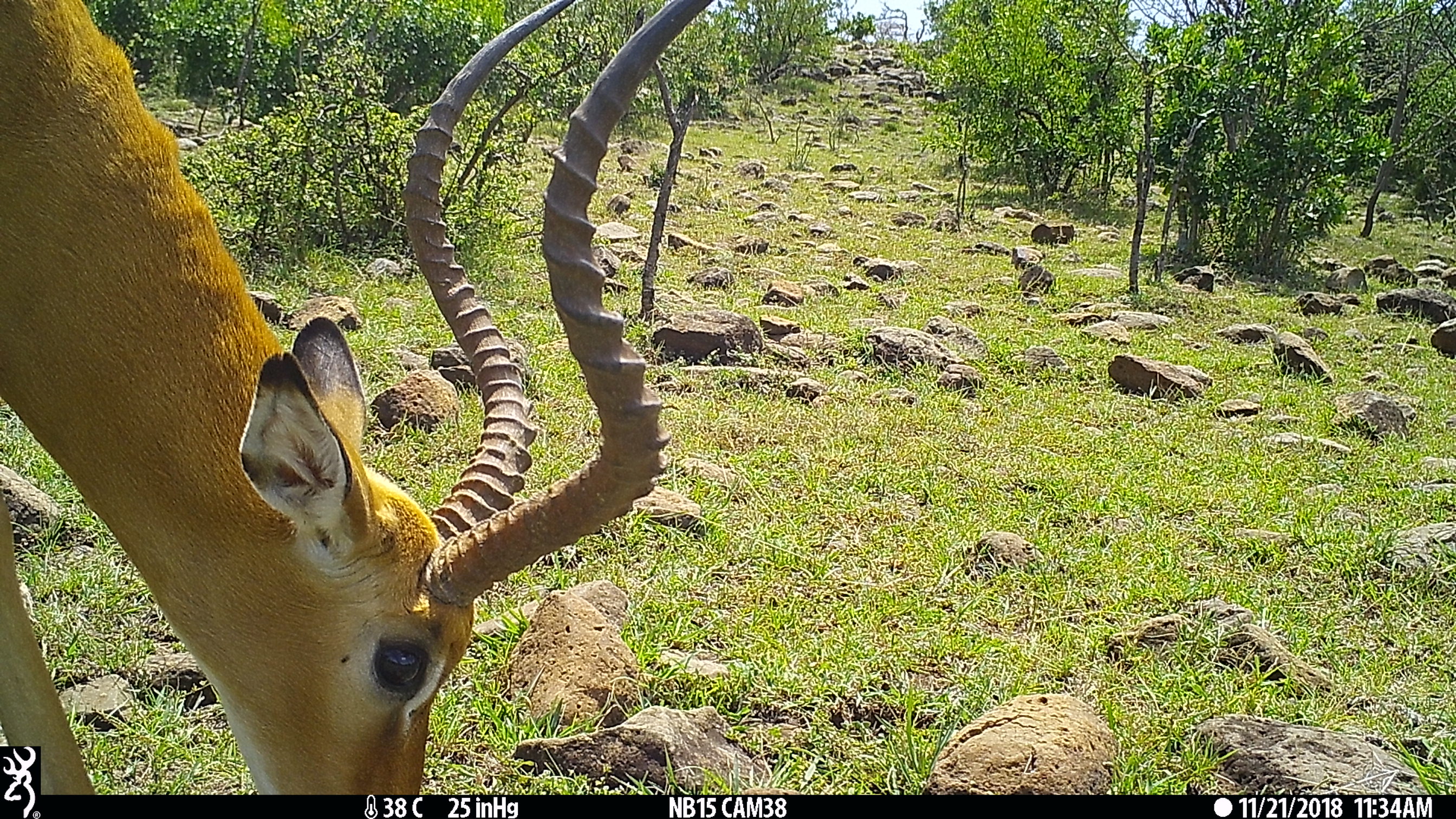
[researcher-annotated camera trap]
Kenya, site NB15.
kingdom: Animalia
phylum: Chordata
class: Mammalia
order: Artiodactyla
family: Bovidae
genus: Aepyceros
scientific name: Aepyceros melampus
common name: impala